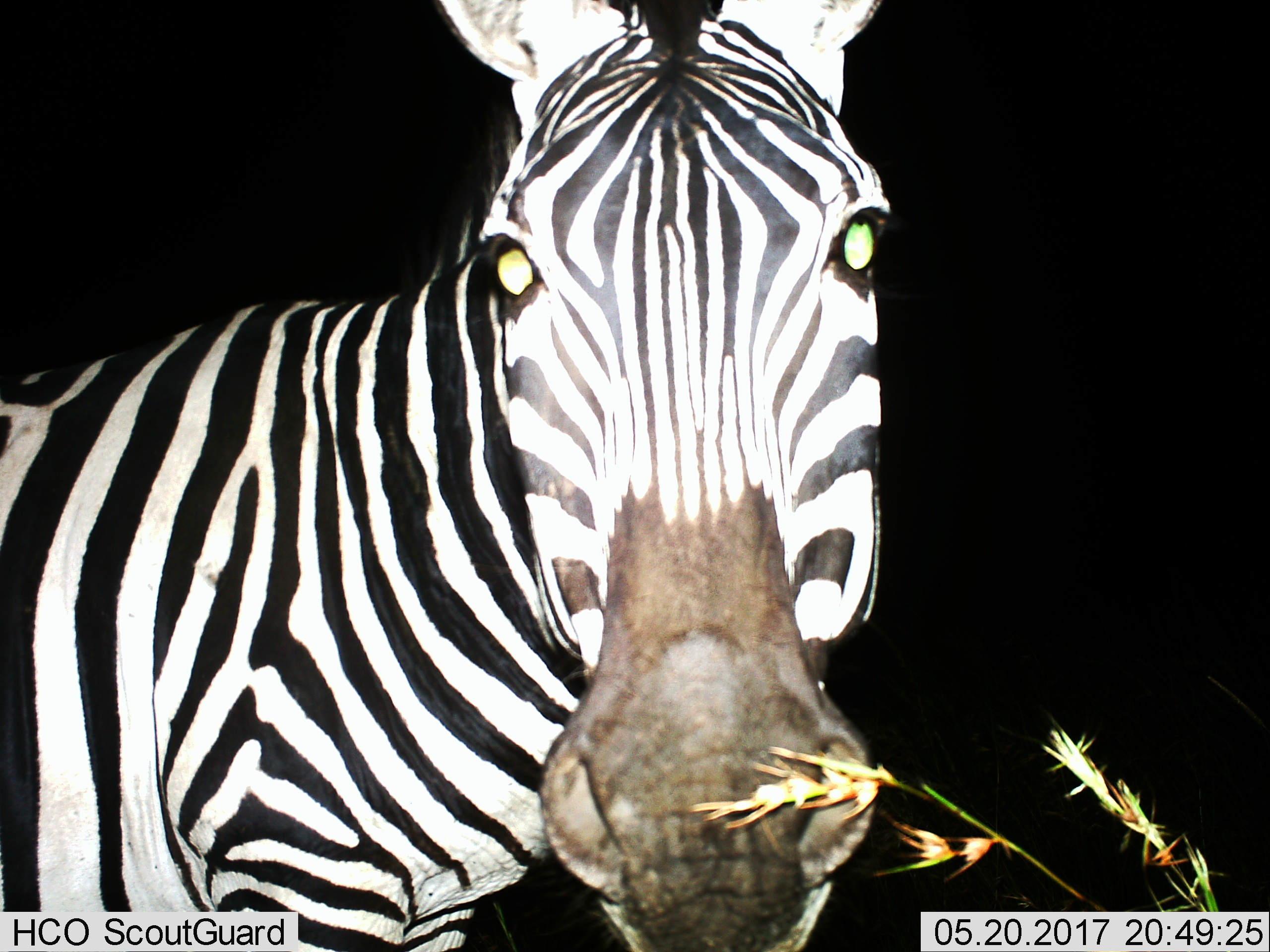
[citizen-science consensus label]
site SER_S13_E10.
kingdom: Animalia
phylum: Chordata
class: Mammalia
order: Perissodactyla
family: Equidae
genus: Equus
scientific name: Equus quagga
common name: plains zebra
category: zebraplains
Zebraplains (plains zebra) (Equus quagga), count 1. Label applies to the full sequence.